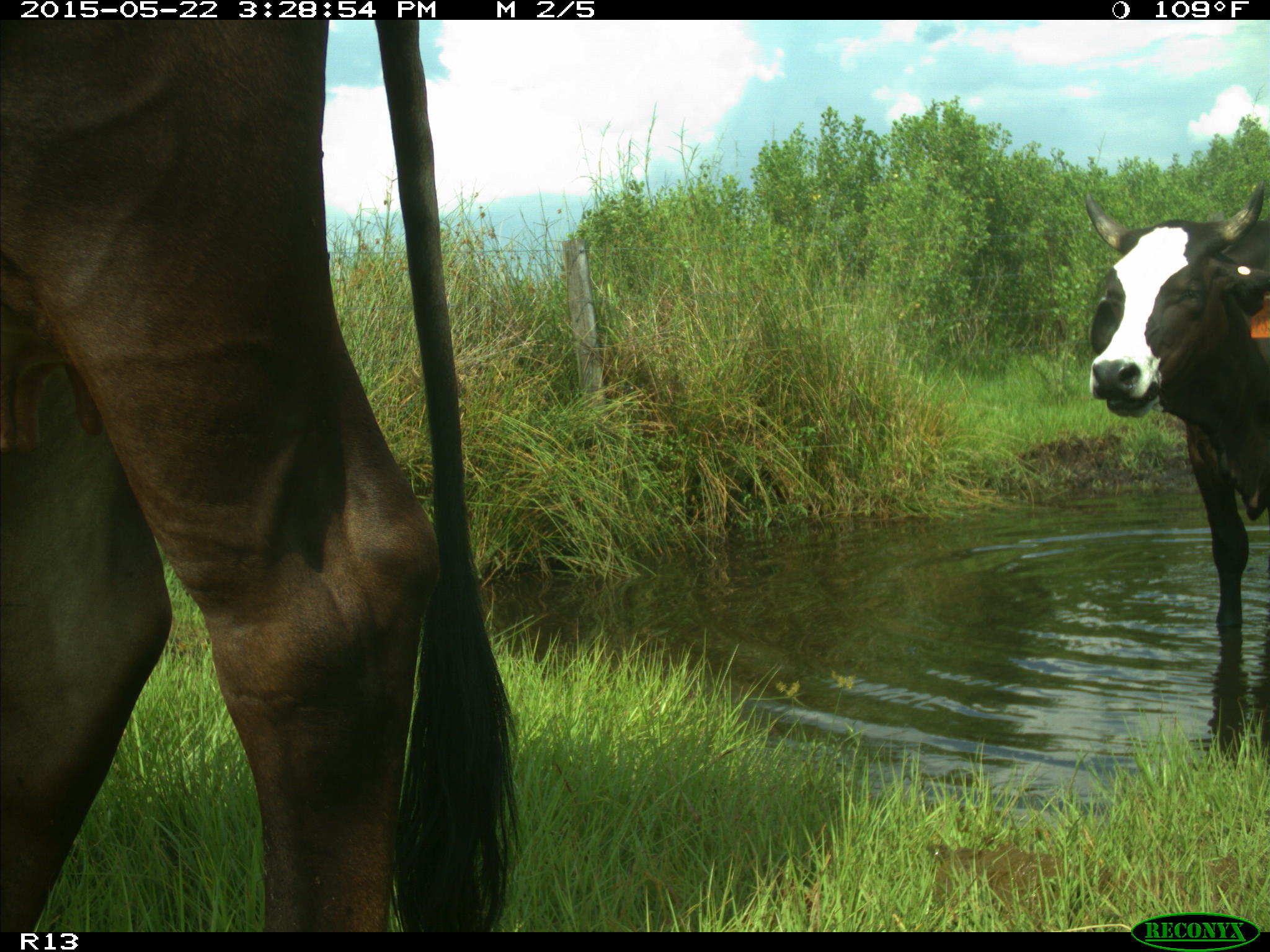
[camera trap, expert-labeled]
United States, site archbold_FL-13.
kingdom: Animalia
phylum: Chordata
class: Mammalia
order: Artiodactyla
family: Bovidae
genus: Bos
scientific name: Bos taurus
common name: domestic cow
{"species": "Bos taurus (domestic cow)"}